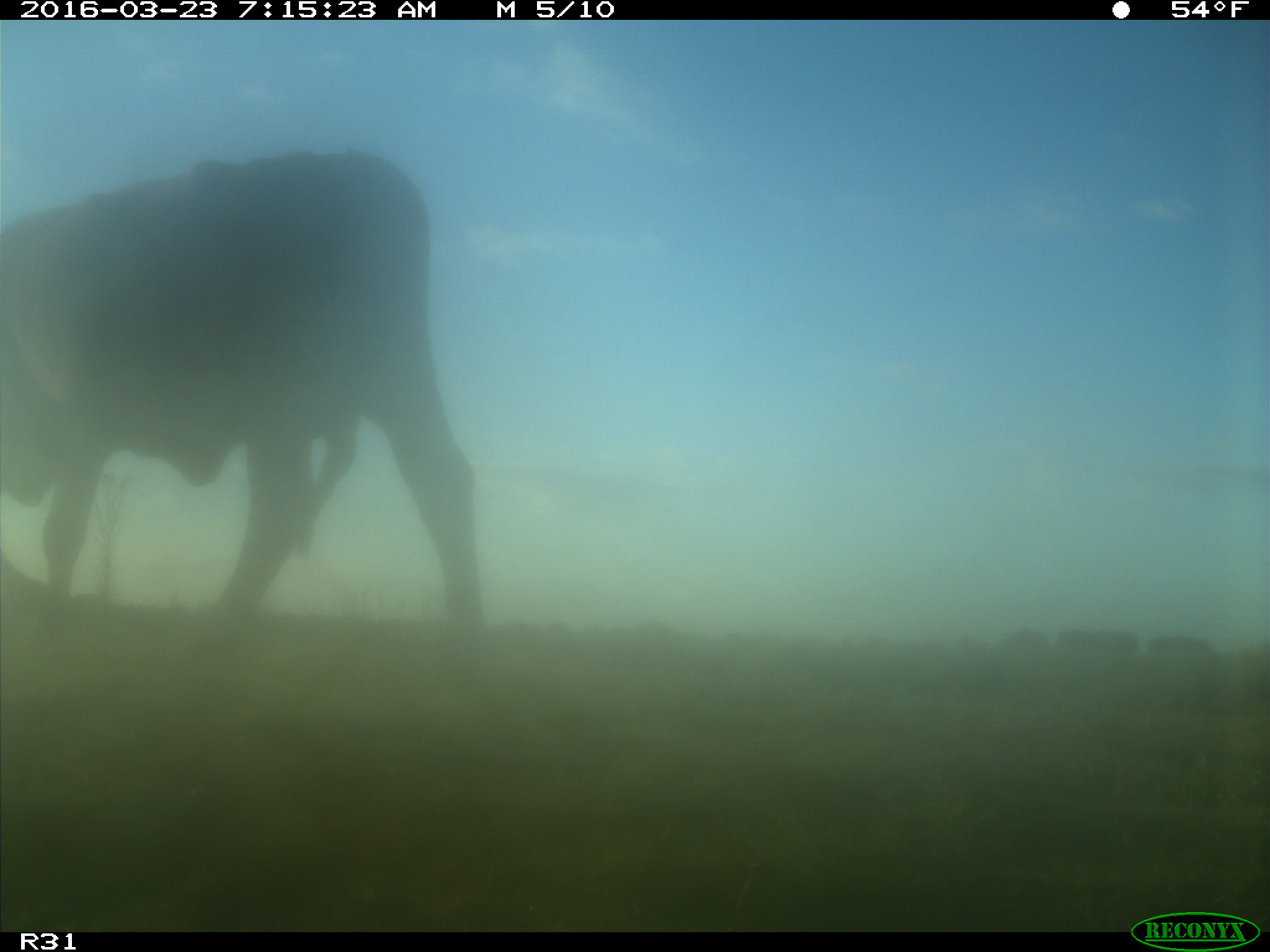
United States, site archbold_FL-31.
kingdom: Animalia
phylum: Chordata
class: Mammalia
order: Artiodactyla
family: Bovidae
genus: Bos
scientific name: Bos taurus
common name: domestic cow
Bos taurus (domestic cow).